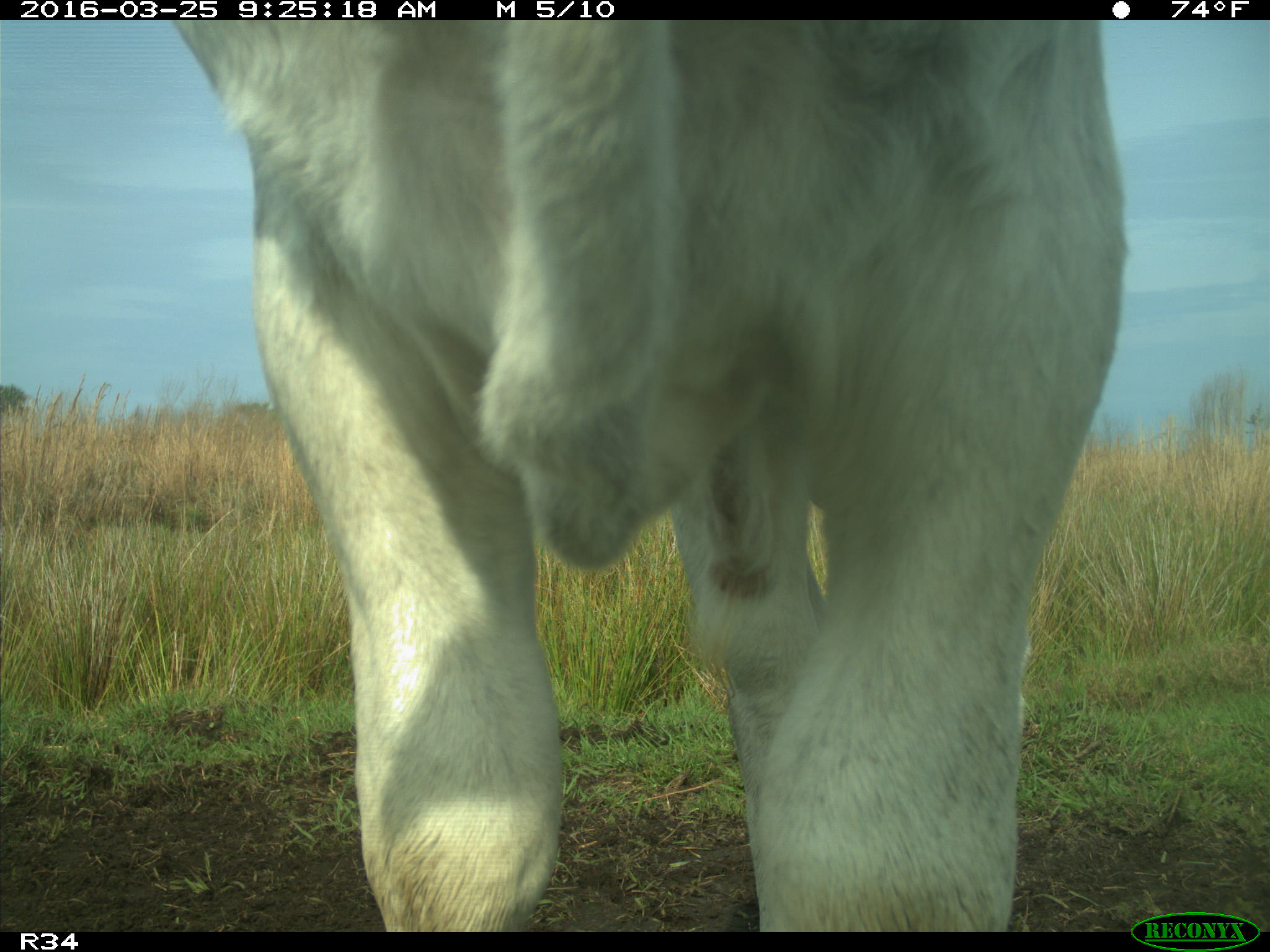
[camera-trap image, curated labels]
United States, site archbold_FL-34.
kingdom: Animalia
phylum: Chordata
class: Mammalia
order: Artiodactyla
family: Bovidae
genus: Bos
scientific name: Bos taurus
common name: domestic cow